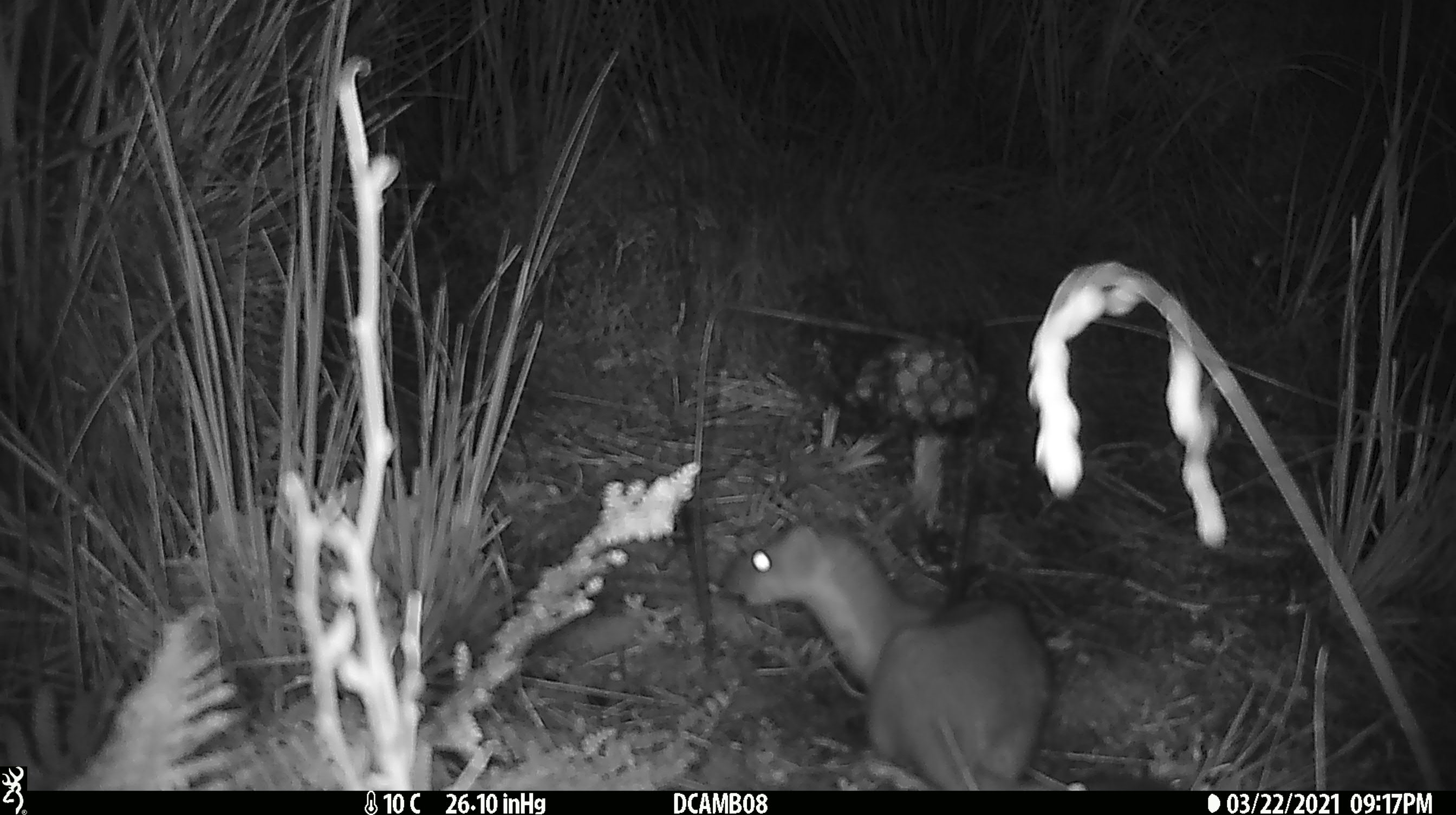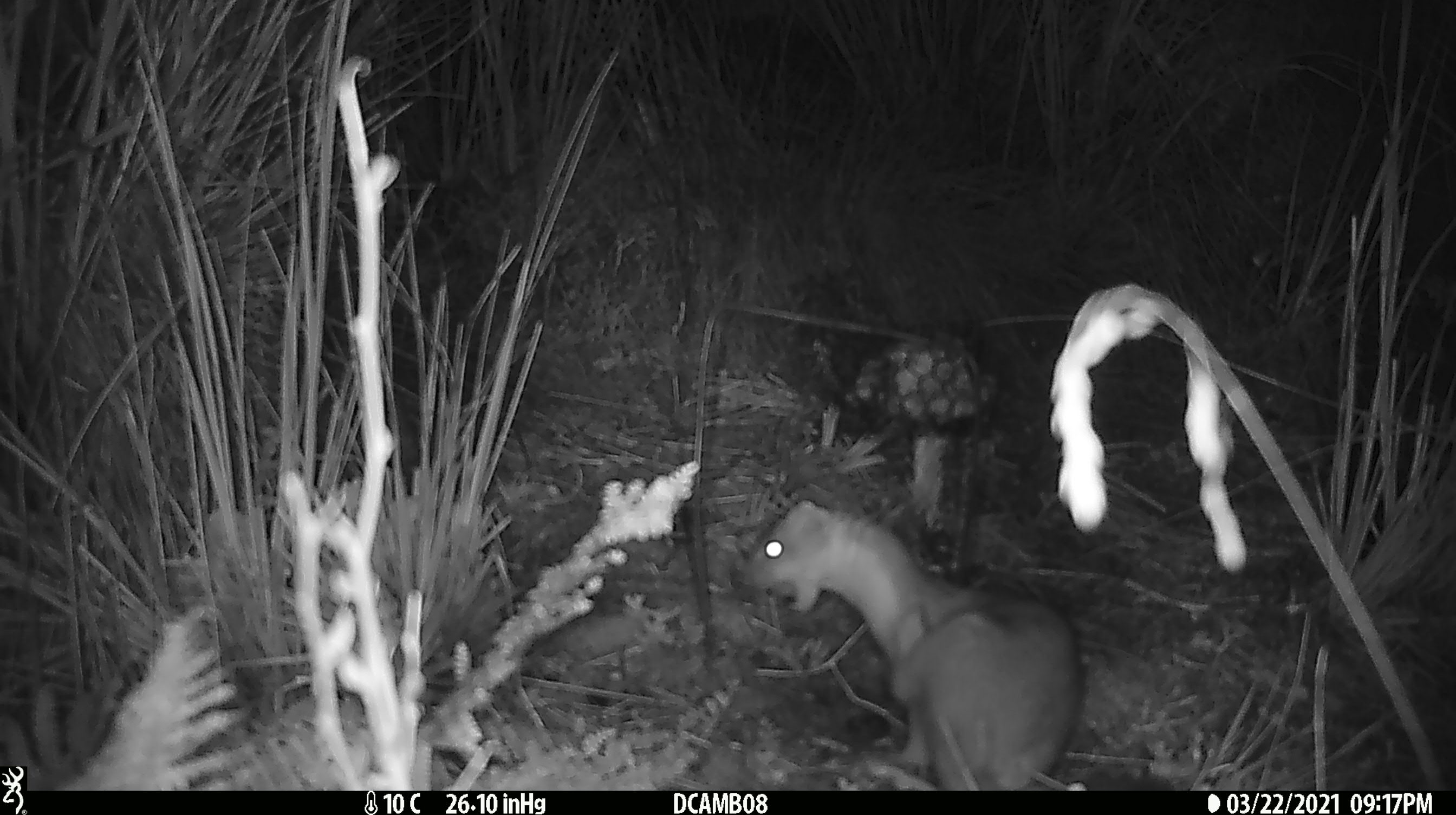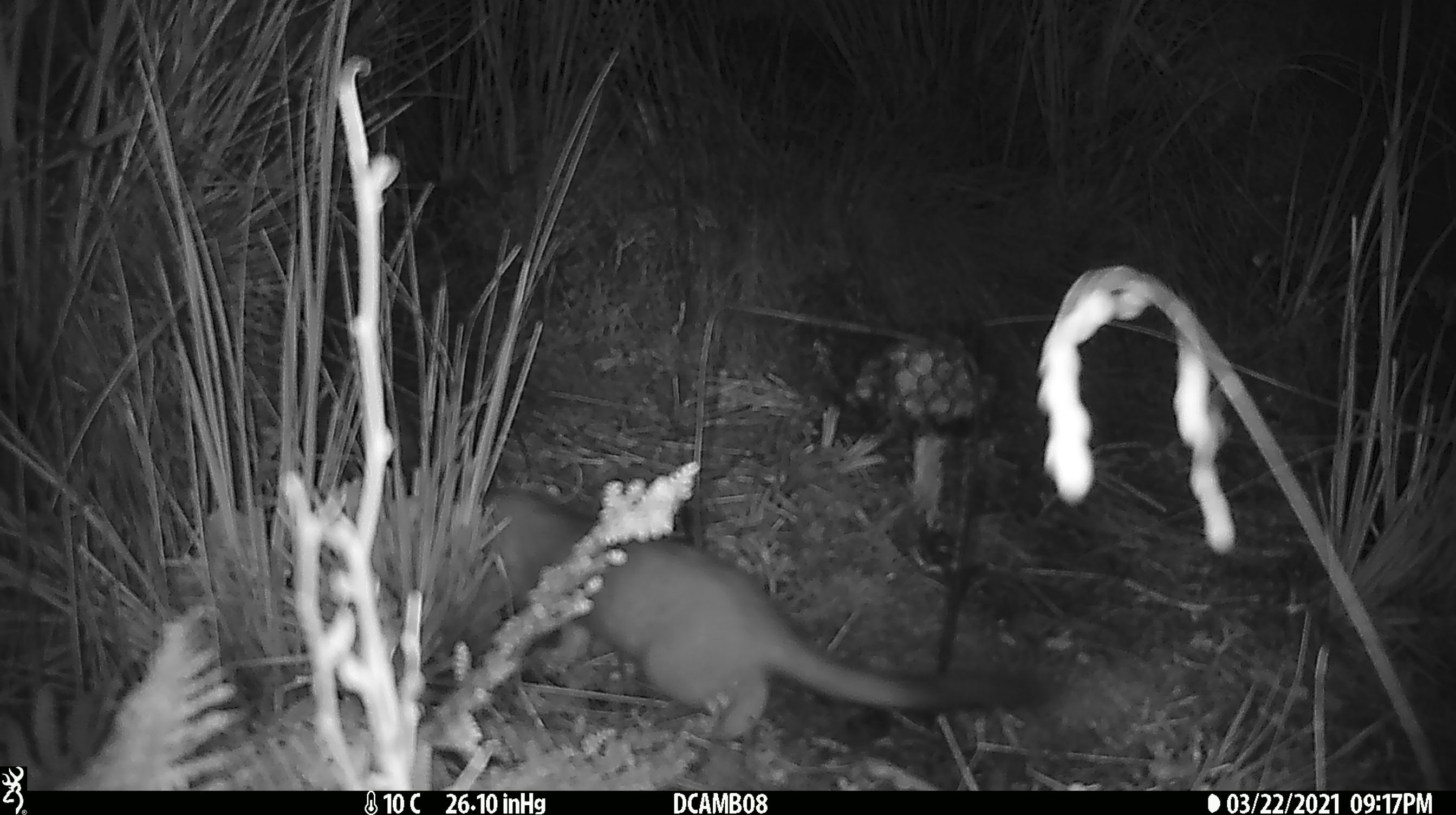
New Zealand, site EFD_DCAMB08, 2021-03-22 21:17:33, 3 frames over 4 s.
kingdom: Animalia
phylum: Chordata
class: Mammalia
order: Carnivora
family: Mustelidae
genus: Mustela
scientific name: Mustela erminea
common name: stoat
Stoat (Mustela erminea).